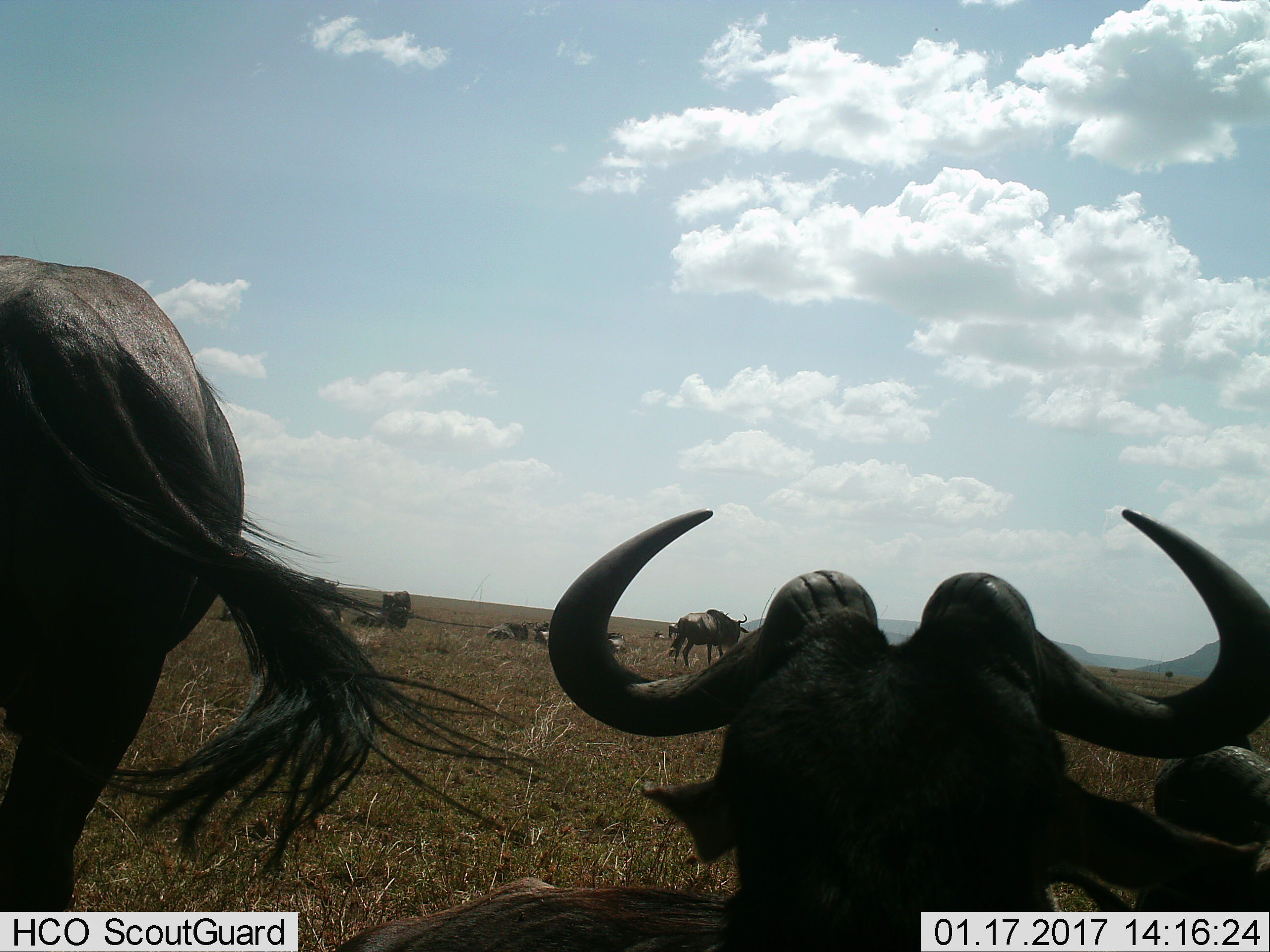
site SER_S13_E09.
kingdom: Animalia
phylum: Chordata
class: Mammalia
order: Artiodactyla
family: Bovidae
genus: Connochaetes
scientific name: Connochaetes taurinus taurinus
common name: blue wildebeest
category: wildebeestblue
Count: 10.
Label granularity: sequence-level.